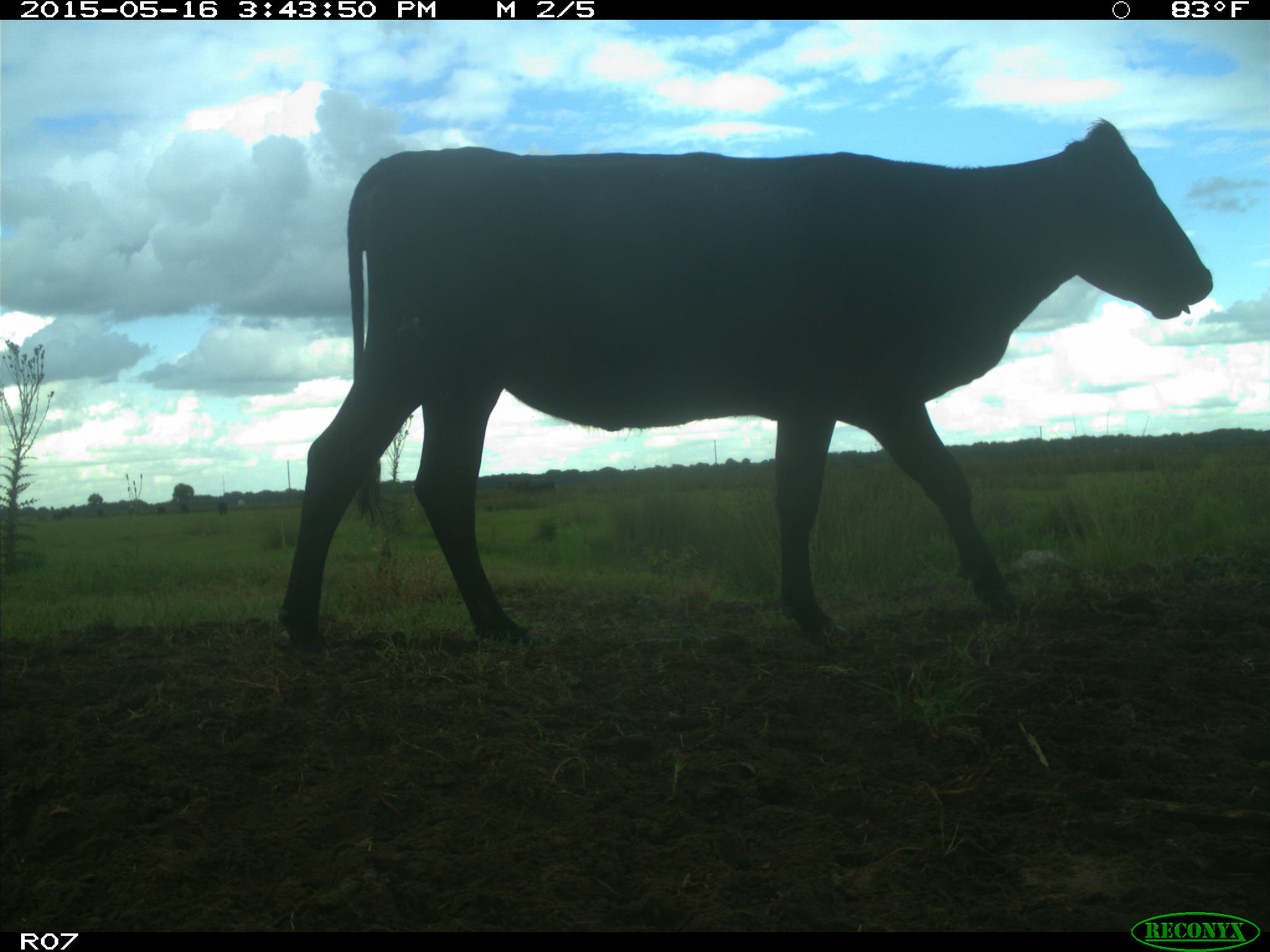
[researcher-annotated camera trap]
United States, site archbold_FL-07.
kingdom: Animalia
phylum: Chordata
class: Mammalia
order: Artiodactyla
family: Bovidae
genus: Bos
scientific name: Bos taurus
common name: domestic cow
Bos taurus (domestic cow).